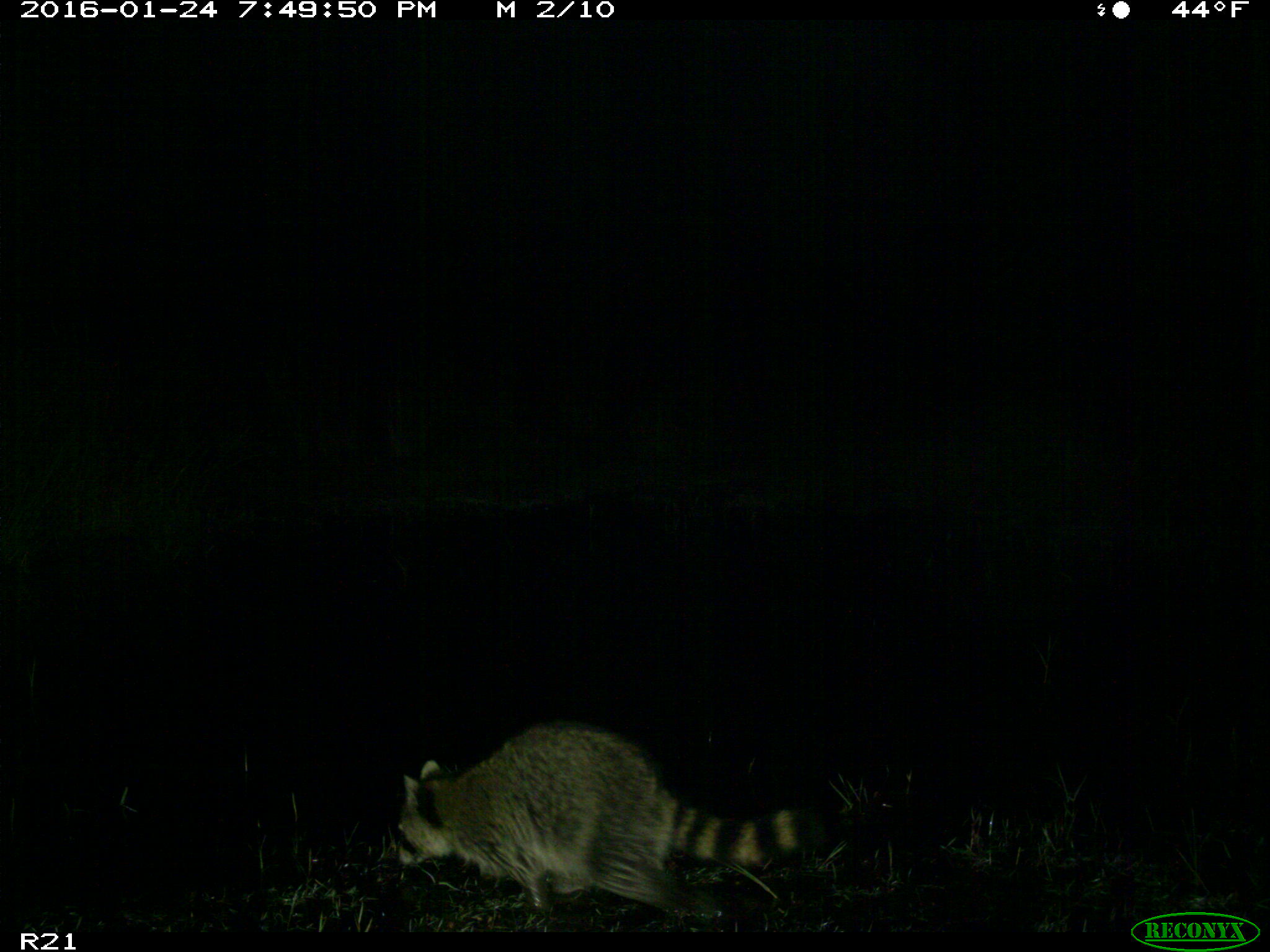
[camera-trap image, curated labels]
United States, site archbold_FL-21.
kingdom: Animalia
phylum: Chordata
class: Mammalia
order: Carnivora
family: Procyonidae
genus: Procyon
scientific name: Procyon lotor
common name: common raccoon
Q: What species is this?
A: Procyon lotor (common raccoon).